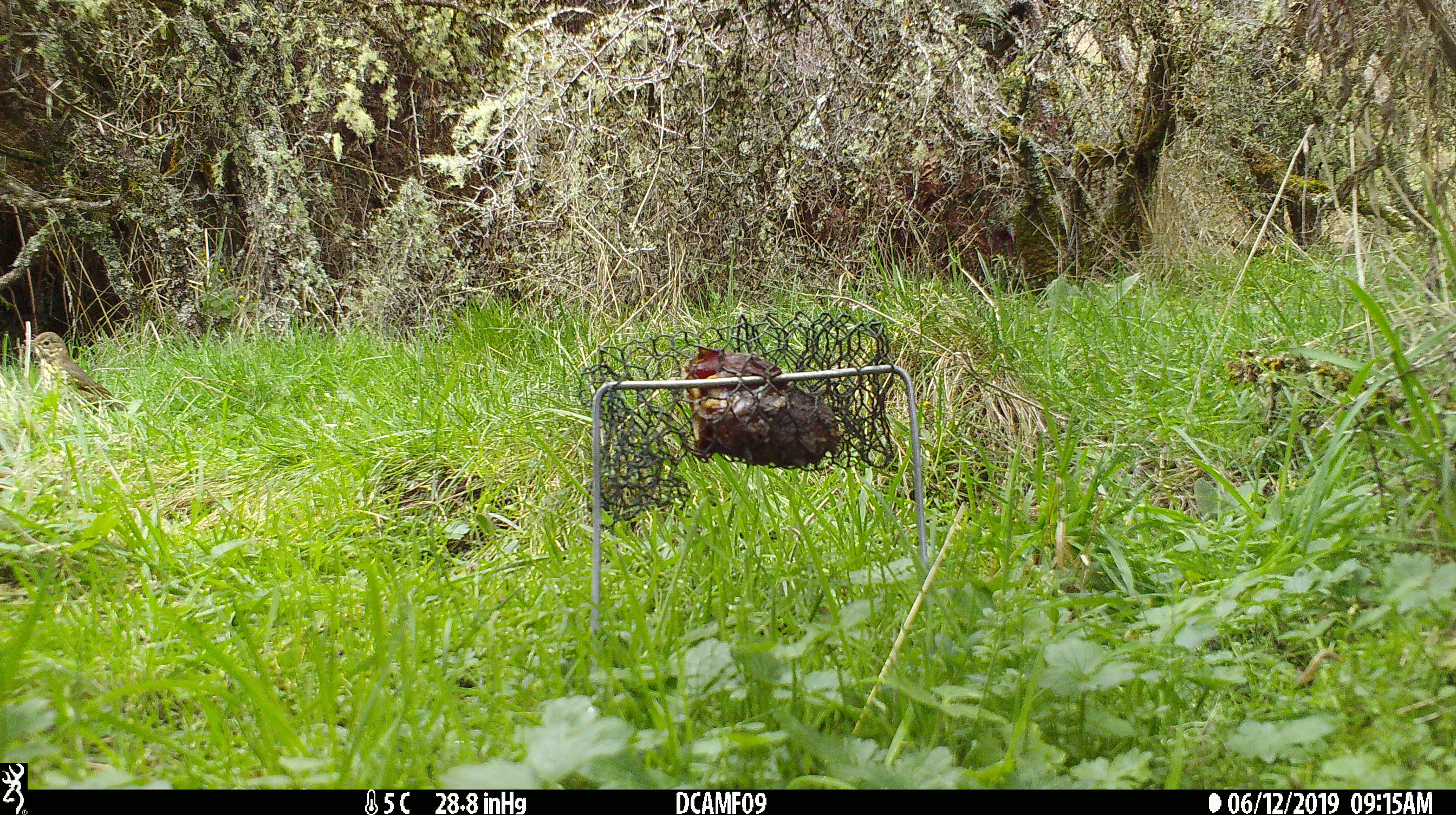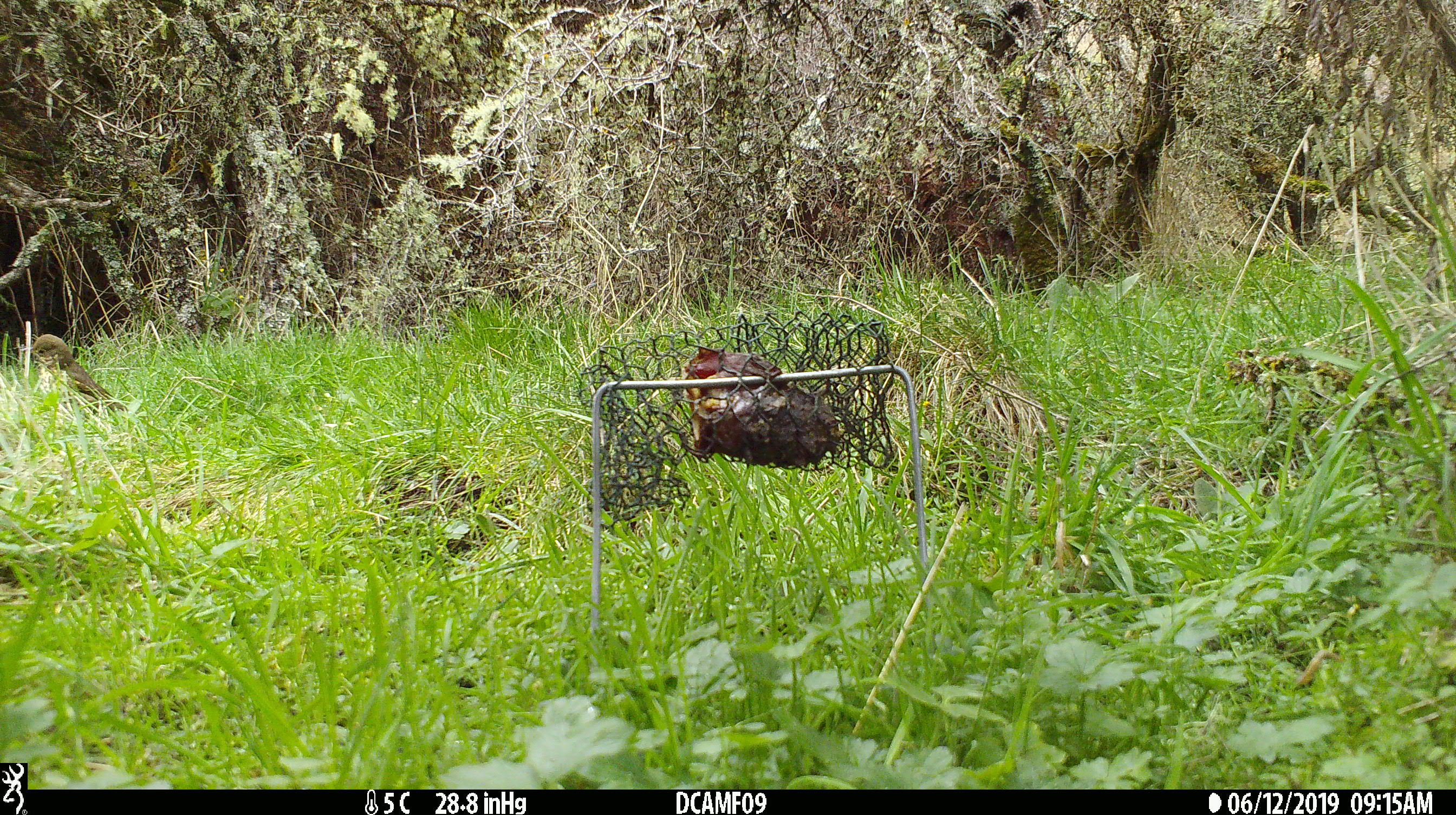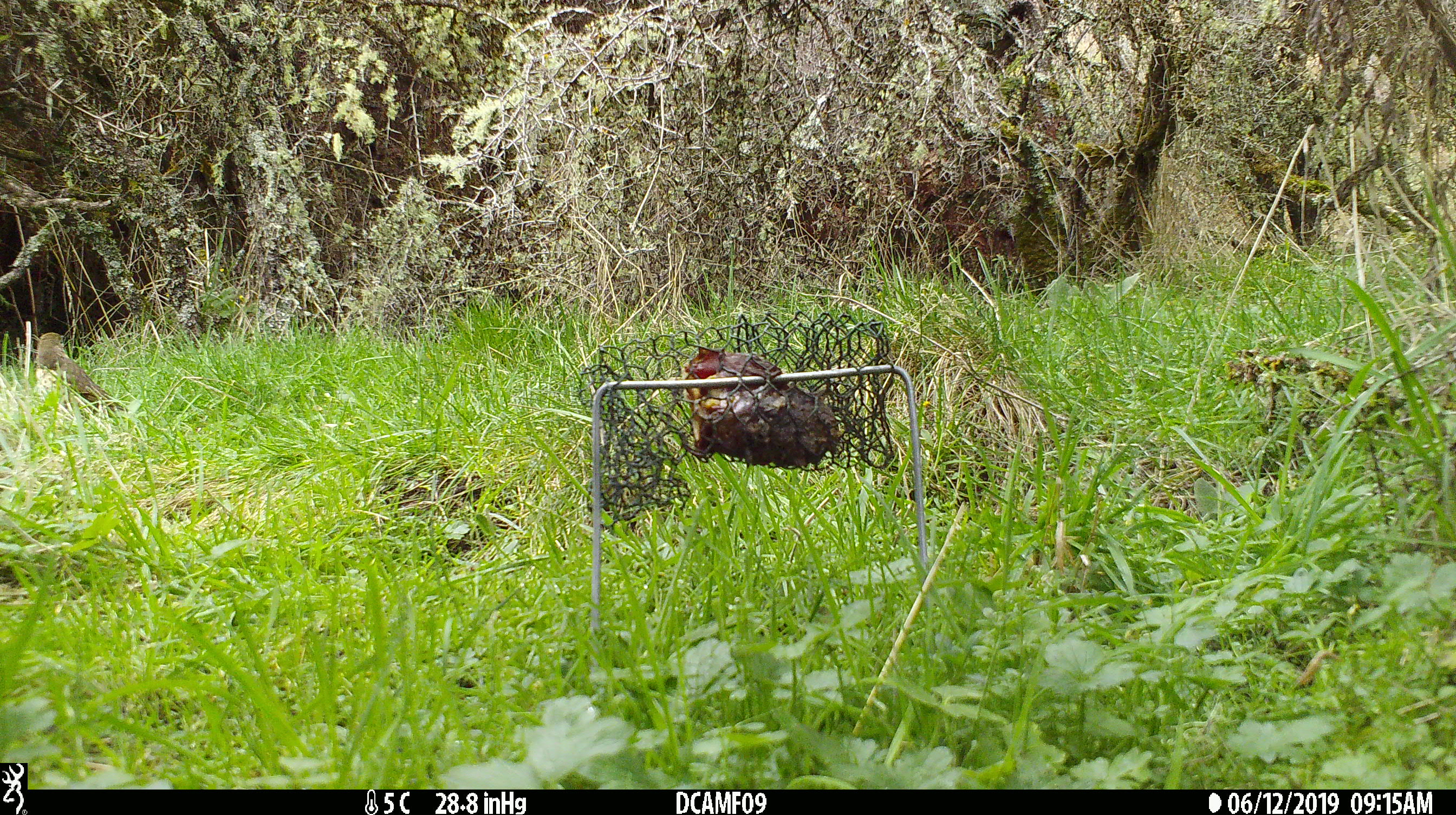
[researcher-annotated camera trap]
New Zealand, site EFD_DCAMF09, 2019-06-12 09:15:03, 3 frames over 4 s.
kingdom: Animalia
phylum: Chordata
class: Aves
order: Passeriformes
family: Turdidae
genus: Turdus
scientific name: Turdus philomelos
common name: song thrush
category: thrush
Thrush (song thrush) (Turdus philomelos).